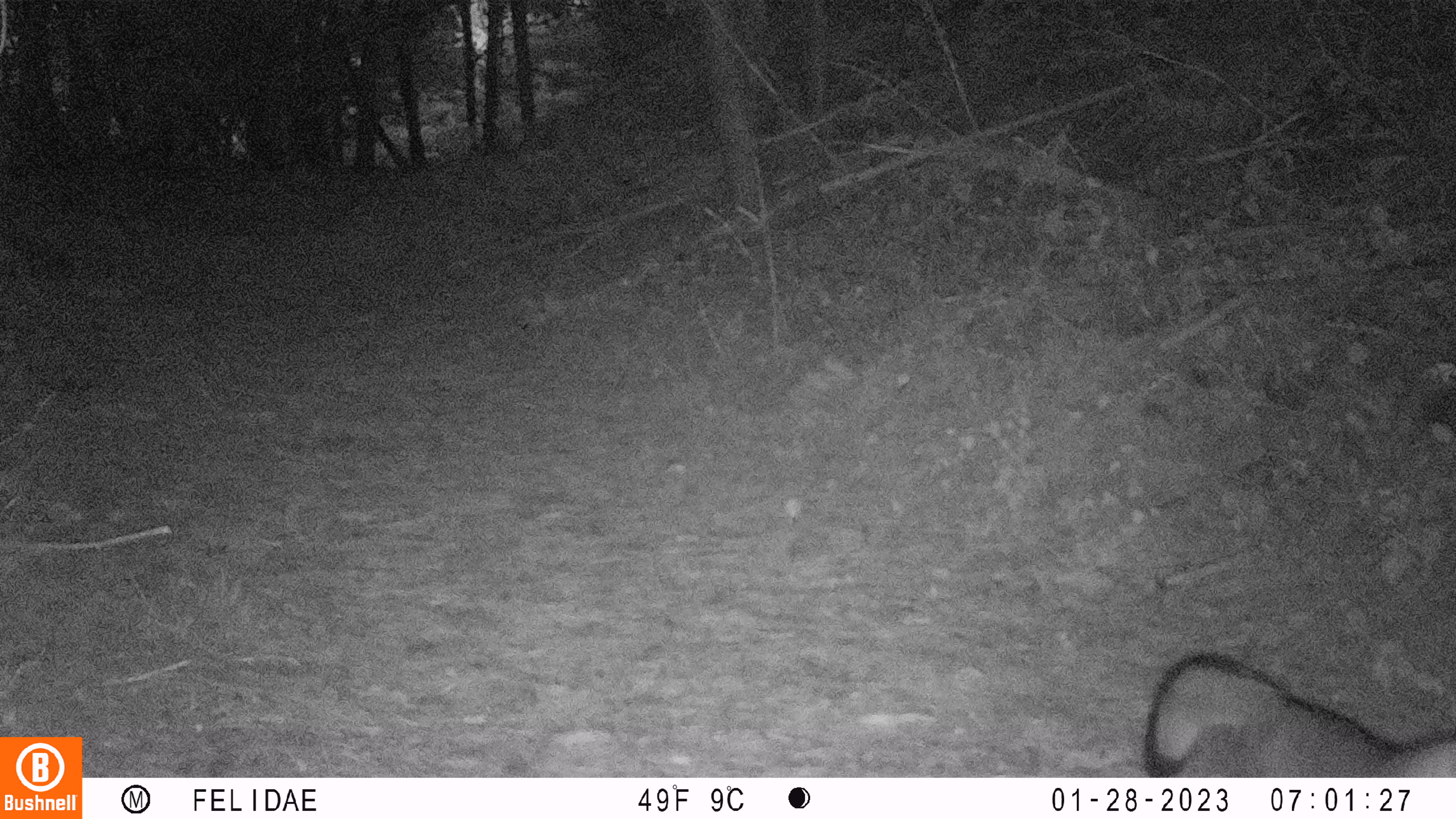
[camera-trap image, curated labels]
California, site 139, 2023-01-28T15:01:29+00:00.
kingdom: Animalia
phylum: Chordata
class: Mammalia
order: Carnivora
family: Canidae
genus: Urocyon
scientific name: Urocyon cinereoargenteus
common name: gray fox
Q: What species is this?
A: Gray fox (Urocyon cinereoargenteus).